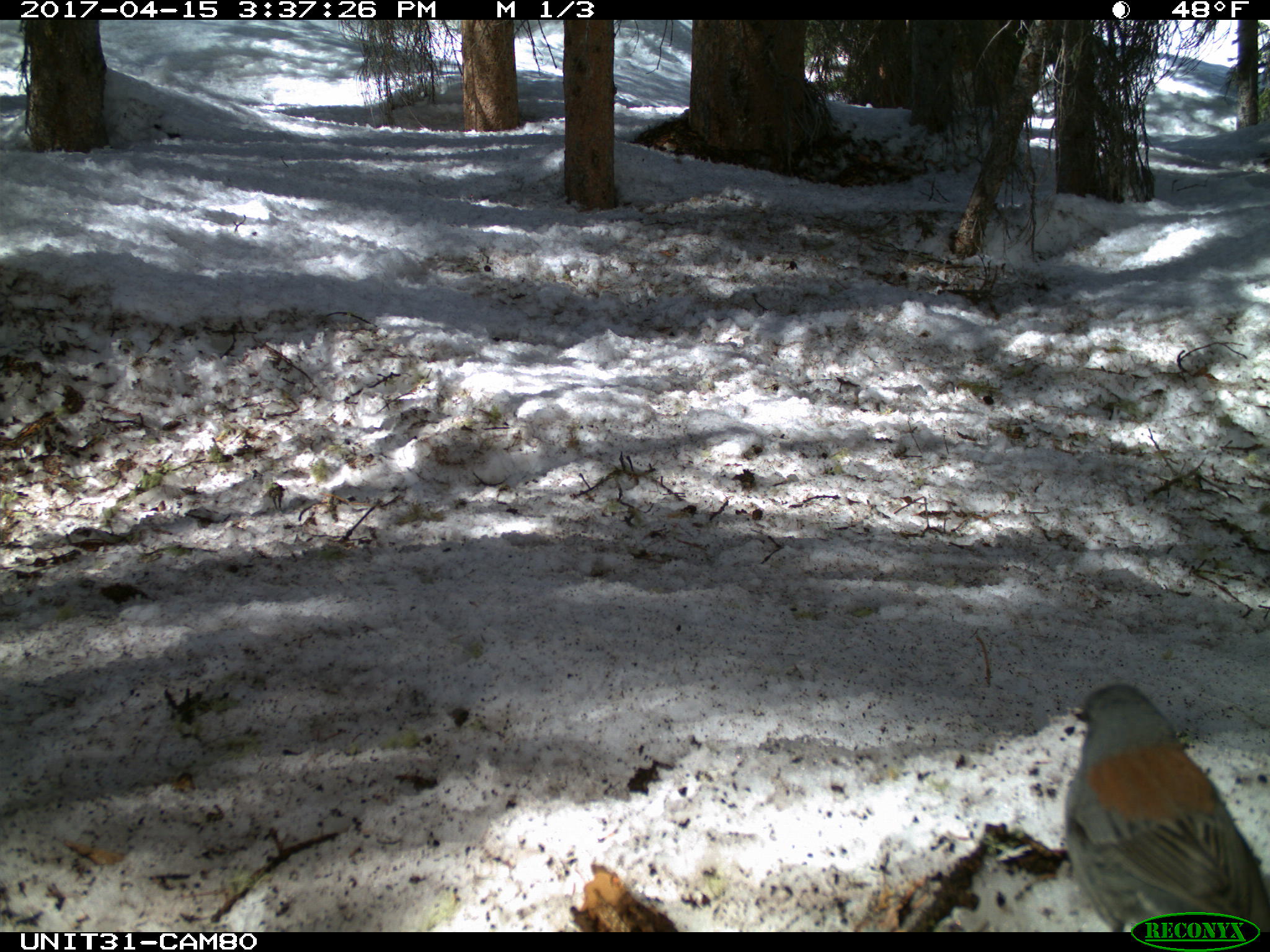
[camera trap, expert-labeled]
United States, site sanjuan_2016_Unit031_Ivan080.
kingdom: Animalia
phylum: Chordata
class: Aves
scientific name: Aves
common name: birds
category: unidentified bird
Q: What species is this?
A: Unidentified bird (birds) (Aves).